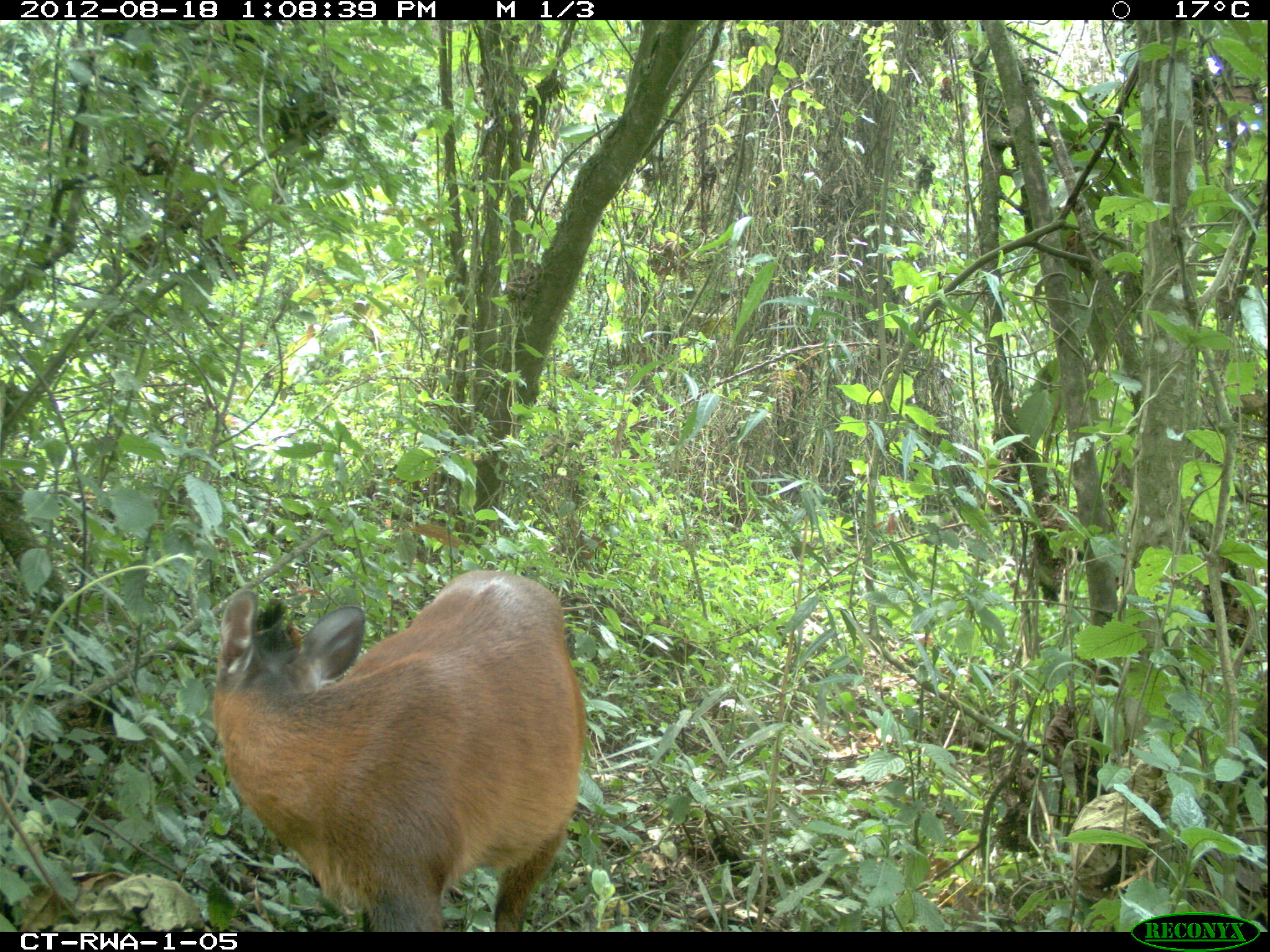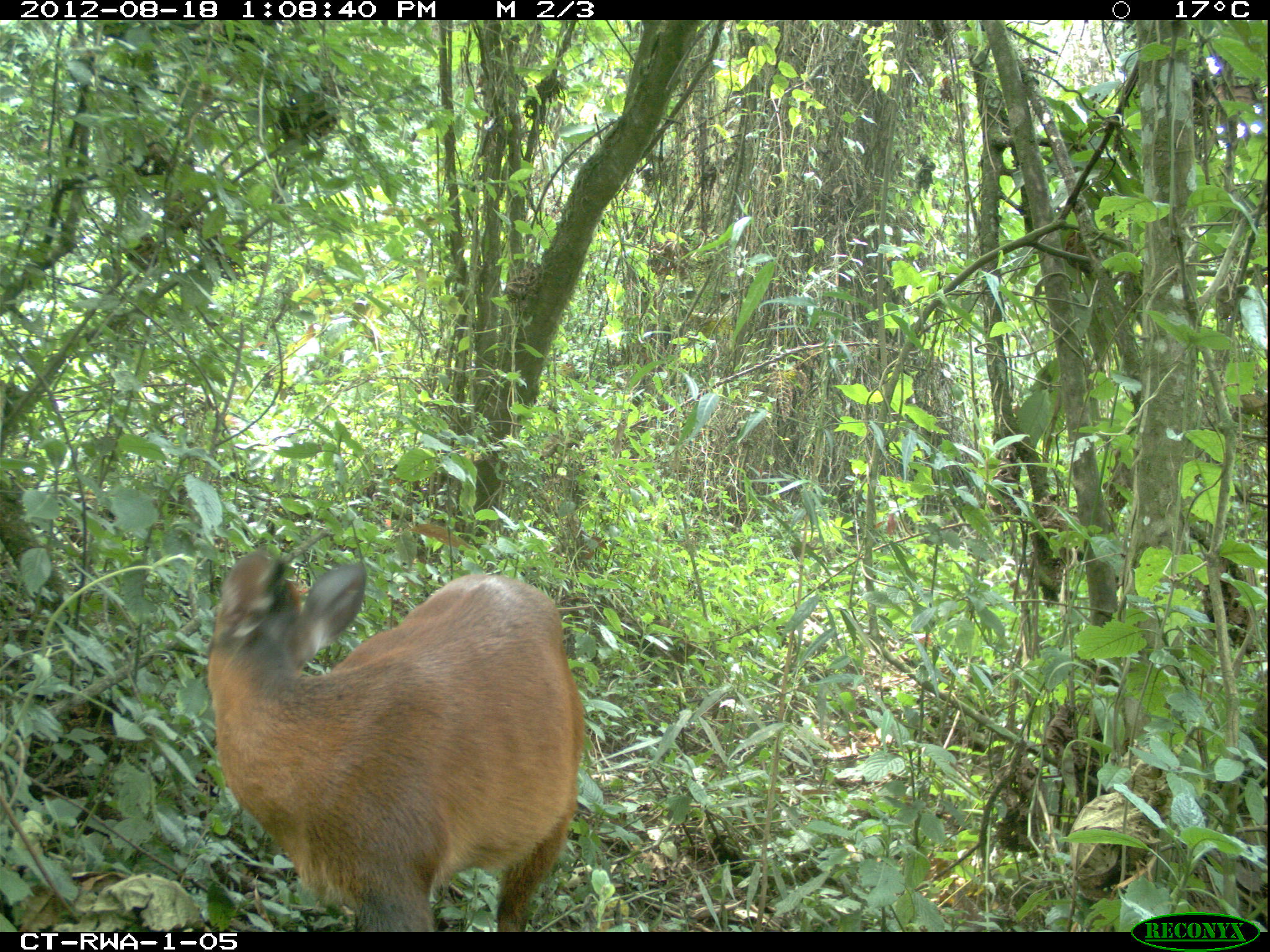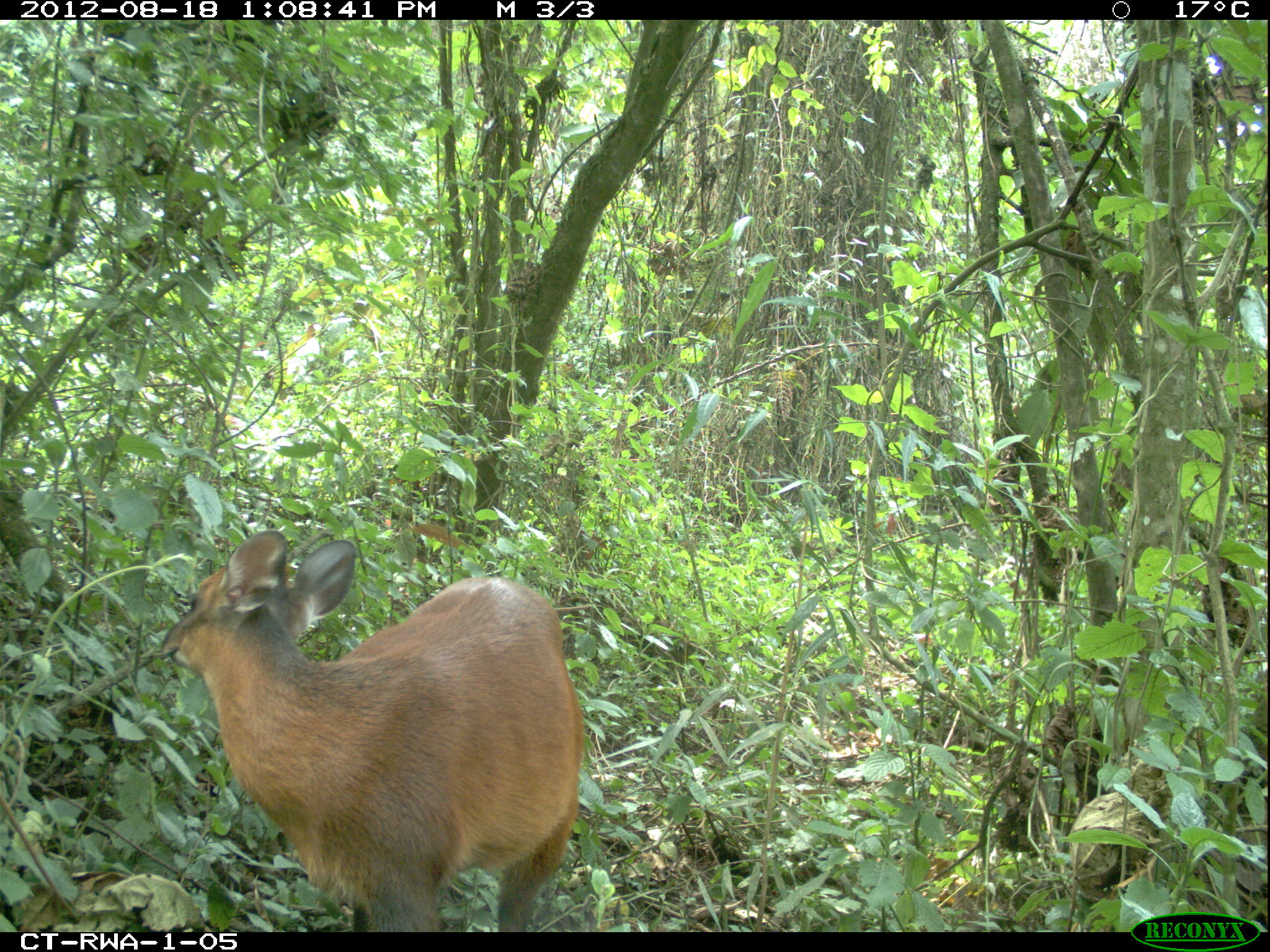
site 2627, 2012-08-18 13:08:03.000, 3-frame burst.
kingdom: Animalia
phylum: Chordata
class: Mammalia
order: Artiodactyla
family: Bovidae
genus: Cephalophus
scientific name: Cephalophus nigrifrons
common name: black-fronted duiker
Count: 1.